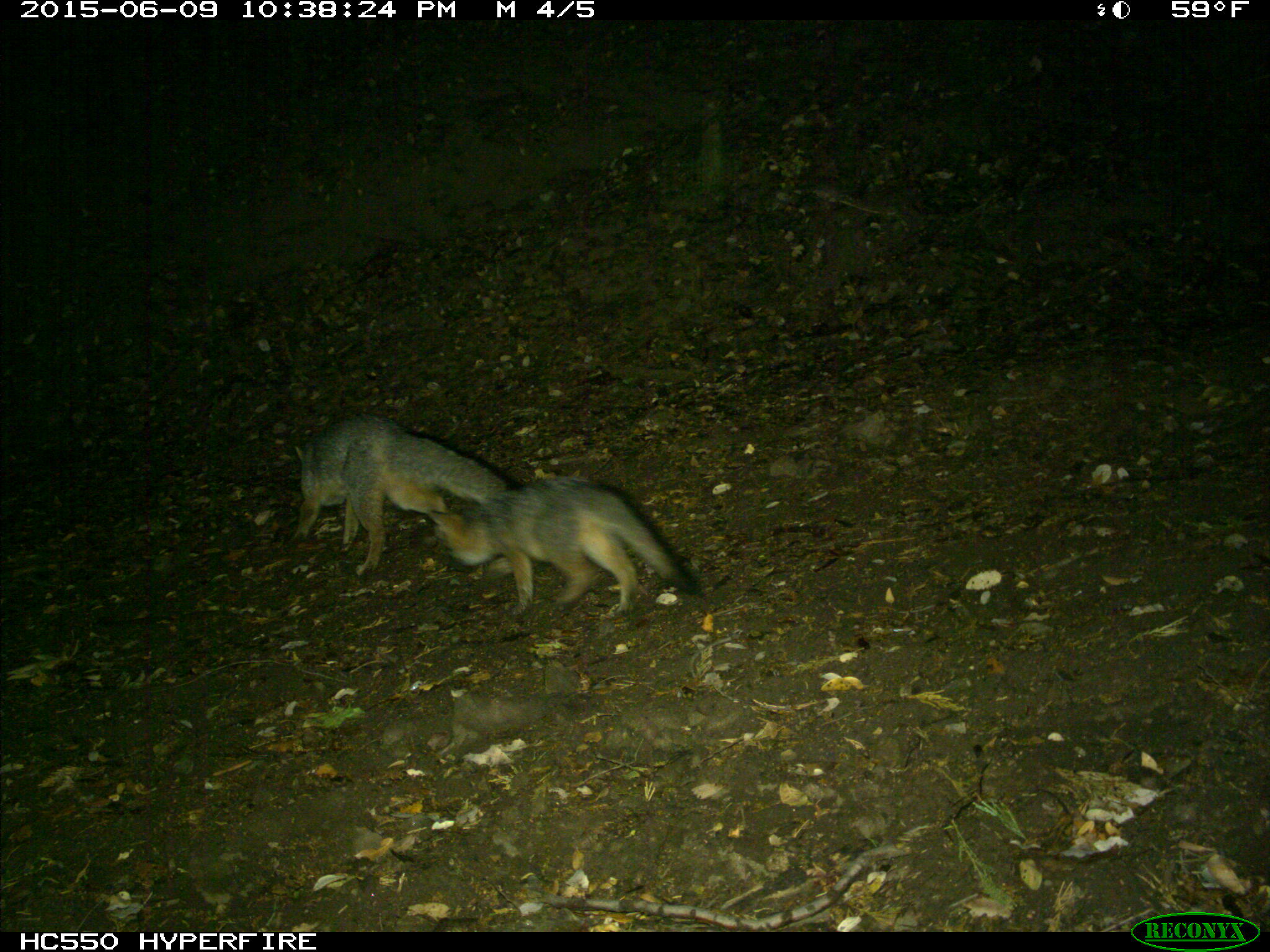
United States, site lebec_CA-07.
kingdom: Animalia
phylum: Chordata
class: Mammalia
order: Carnivora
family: Canidae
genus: Urocyon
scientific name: Urocyon cinereoargenteus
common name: gray fox